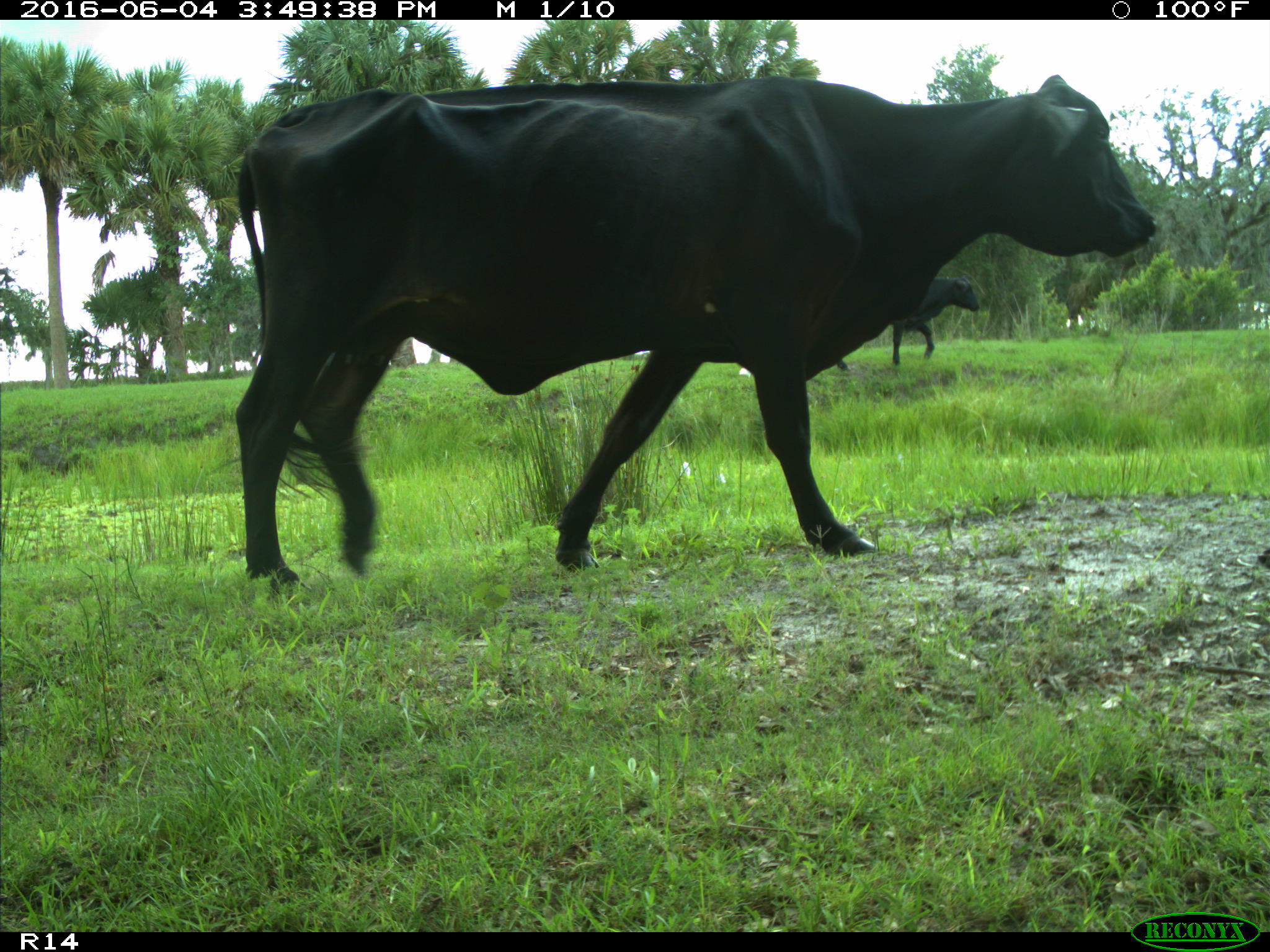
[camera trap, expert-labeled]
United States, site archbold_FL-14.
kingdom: Animalia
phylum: Chordata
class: Mammalia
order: Artiodactyla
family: Bovidae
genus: Bos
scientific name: Bos taurus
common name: domestic cow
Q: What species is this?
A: Bos taurus (domestic cow).